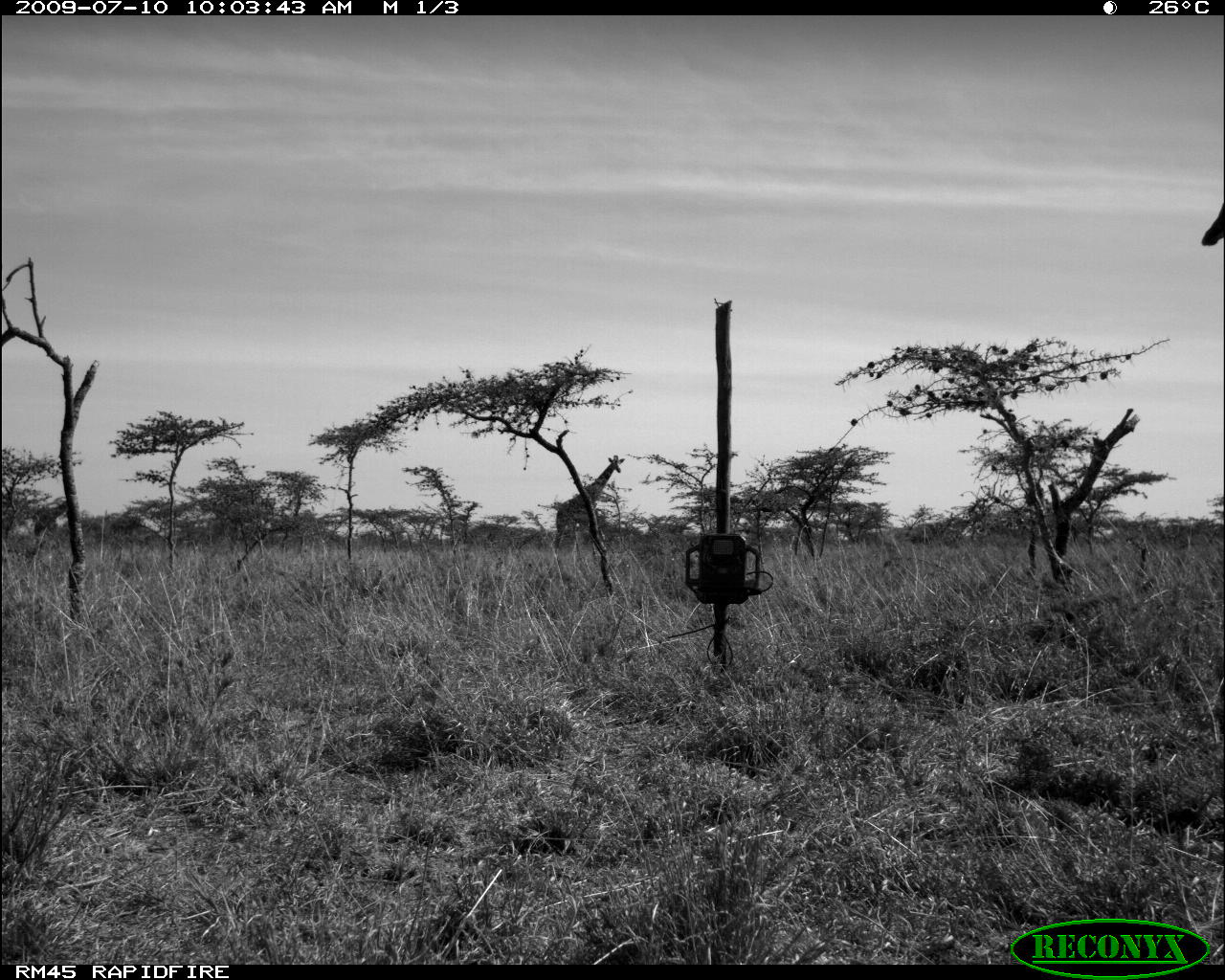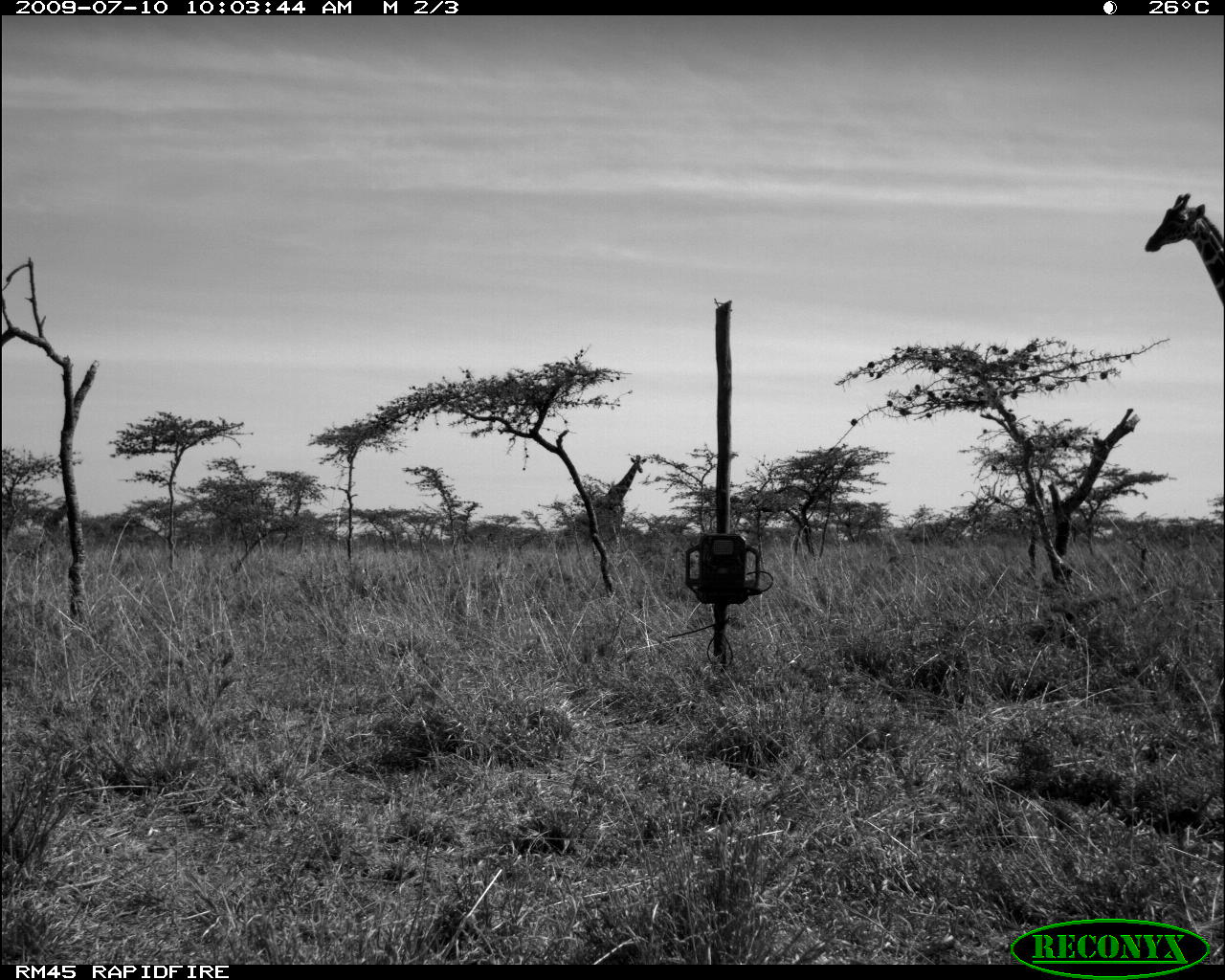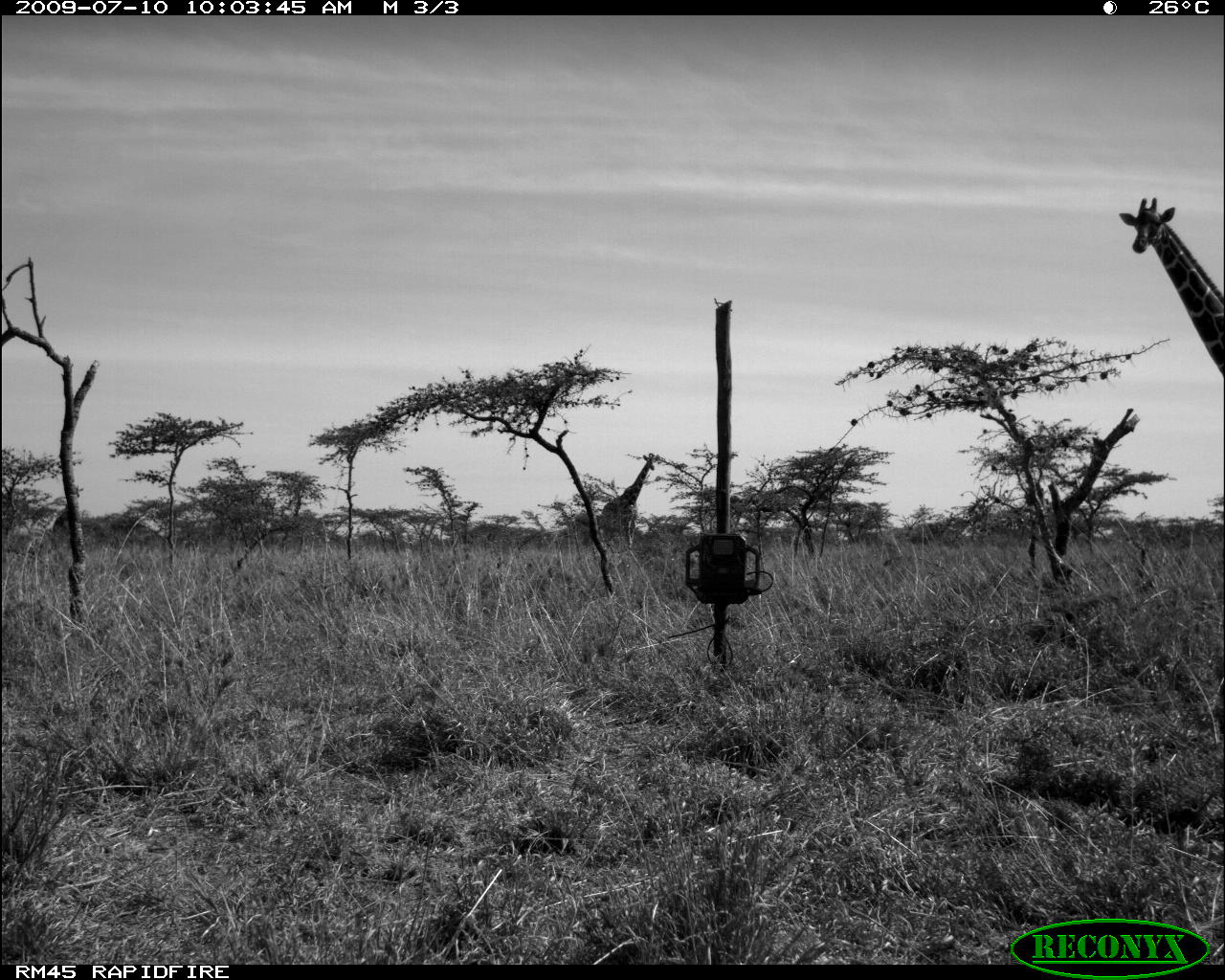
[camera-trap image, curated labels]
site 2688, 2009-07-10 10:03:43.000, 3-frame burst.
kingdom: Animalia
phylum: Chordata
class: Mammalia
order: Artiodactyla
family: Giraffidae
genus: Giraffa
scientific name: Giraffa camelopardalis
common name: giraffe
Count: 3.